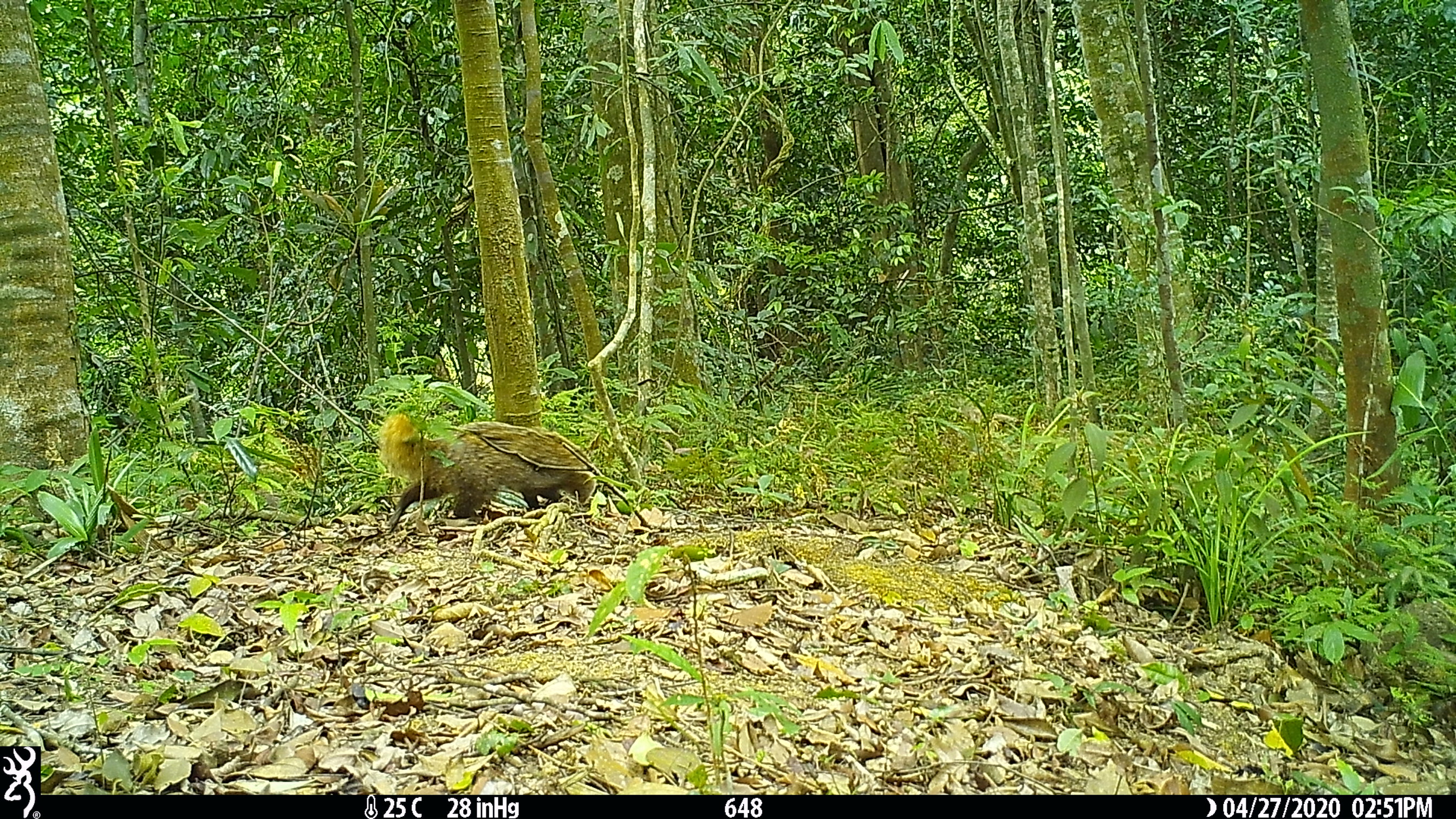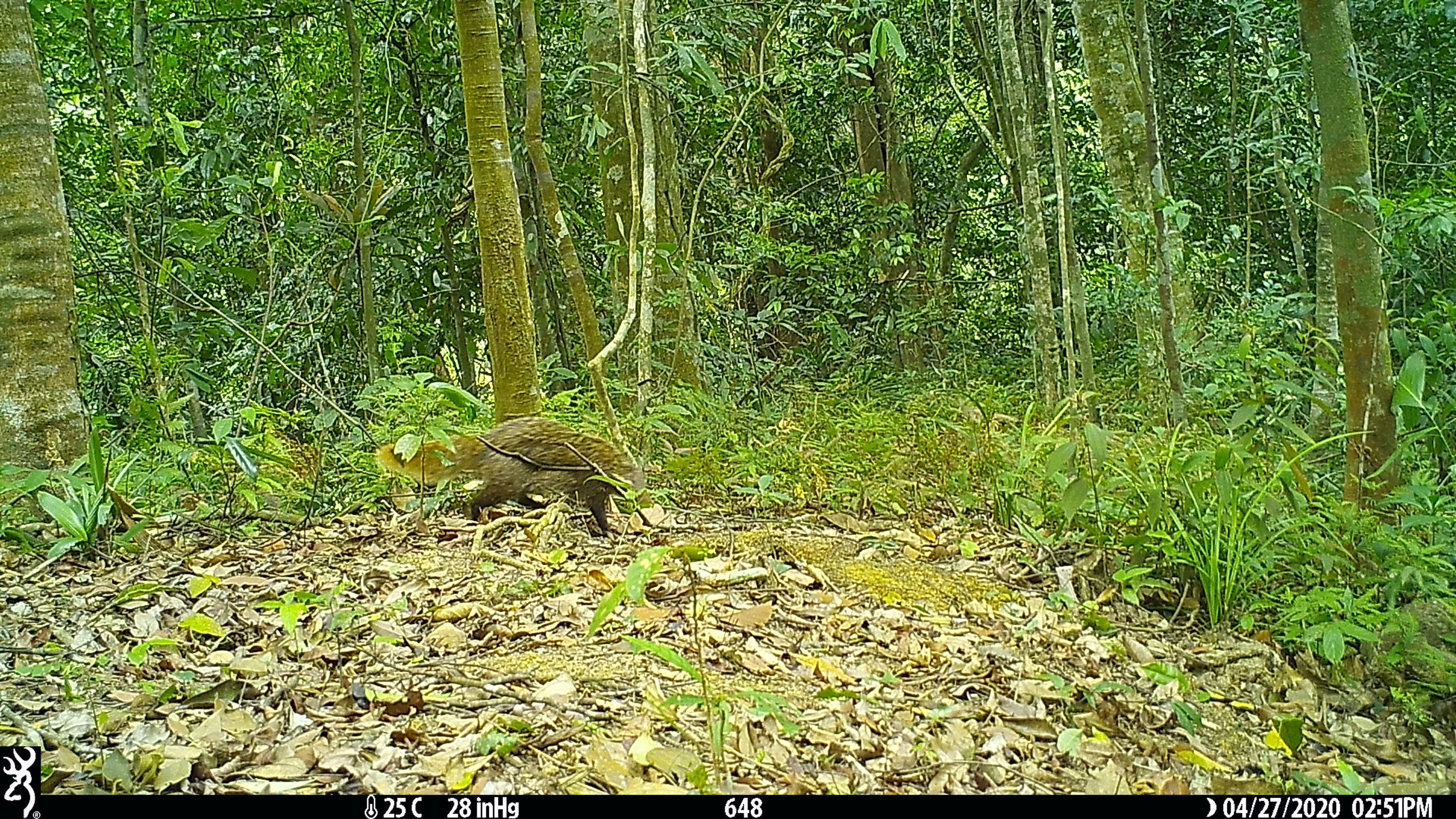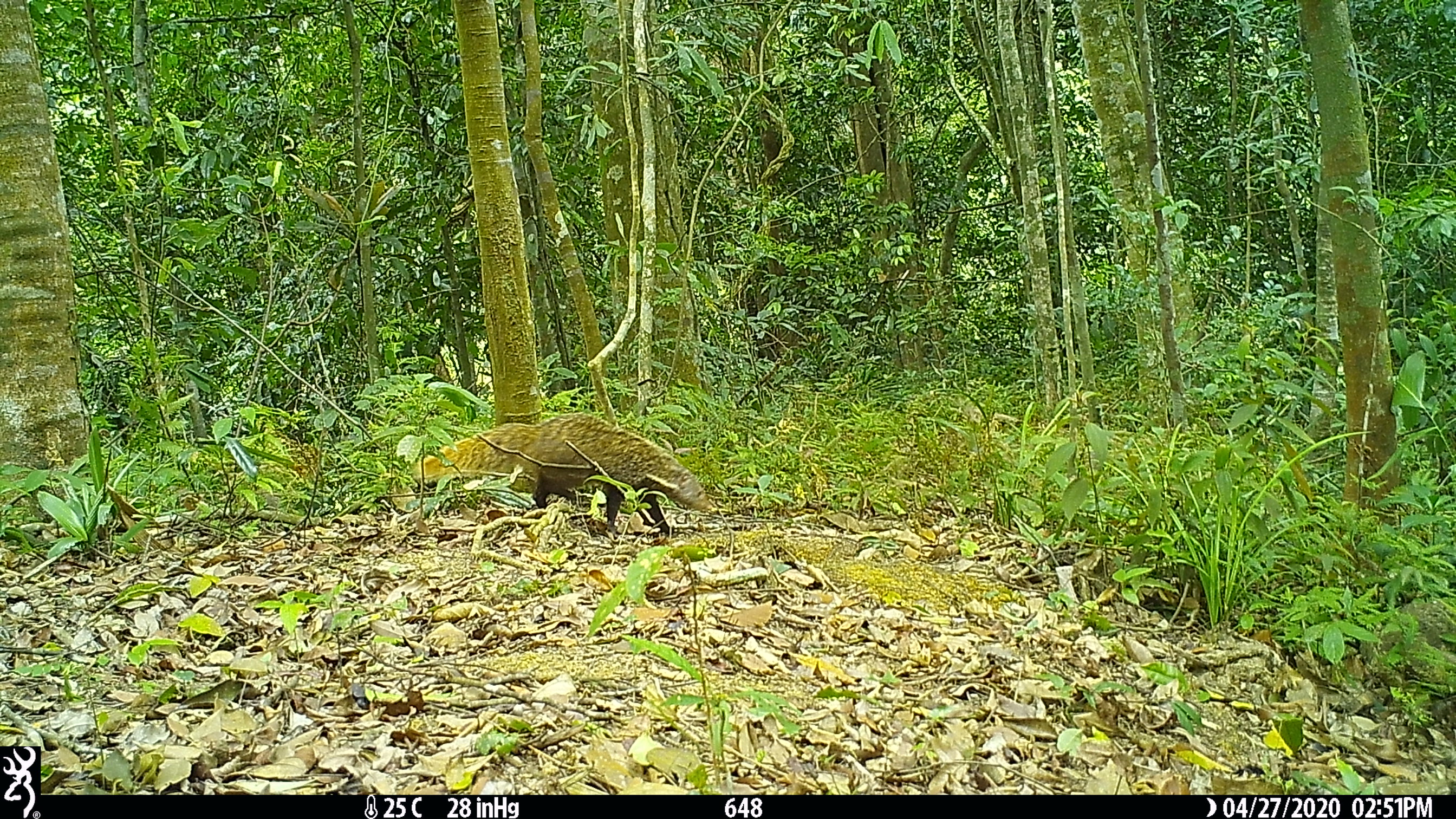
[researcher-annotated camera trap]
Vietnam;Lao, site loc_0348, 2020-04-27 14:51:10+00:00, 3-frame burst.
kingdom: Animalia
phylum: Chordata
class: Mammalia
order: Carnivora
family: Herpestidae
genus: Urva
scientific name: Urva urva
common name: crab-eating mongoose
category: crab eating mongoose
Crab eating mongoose (crab-eating mongoose) (Urva urva). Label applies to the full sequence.